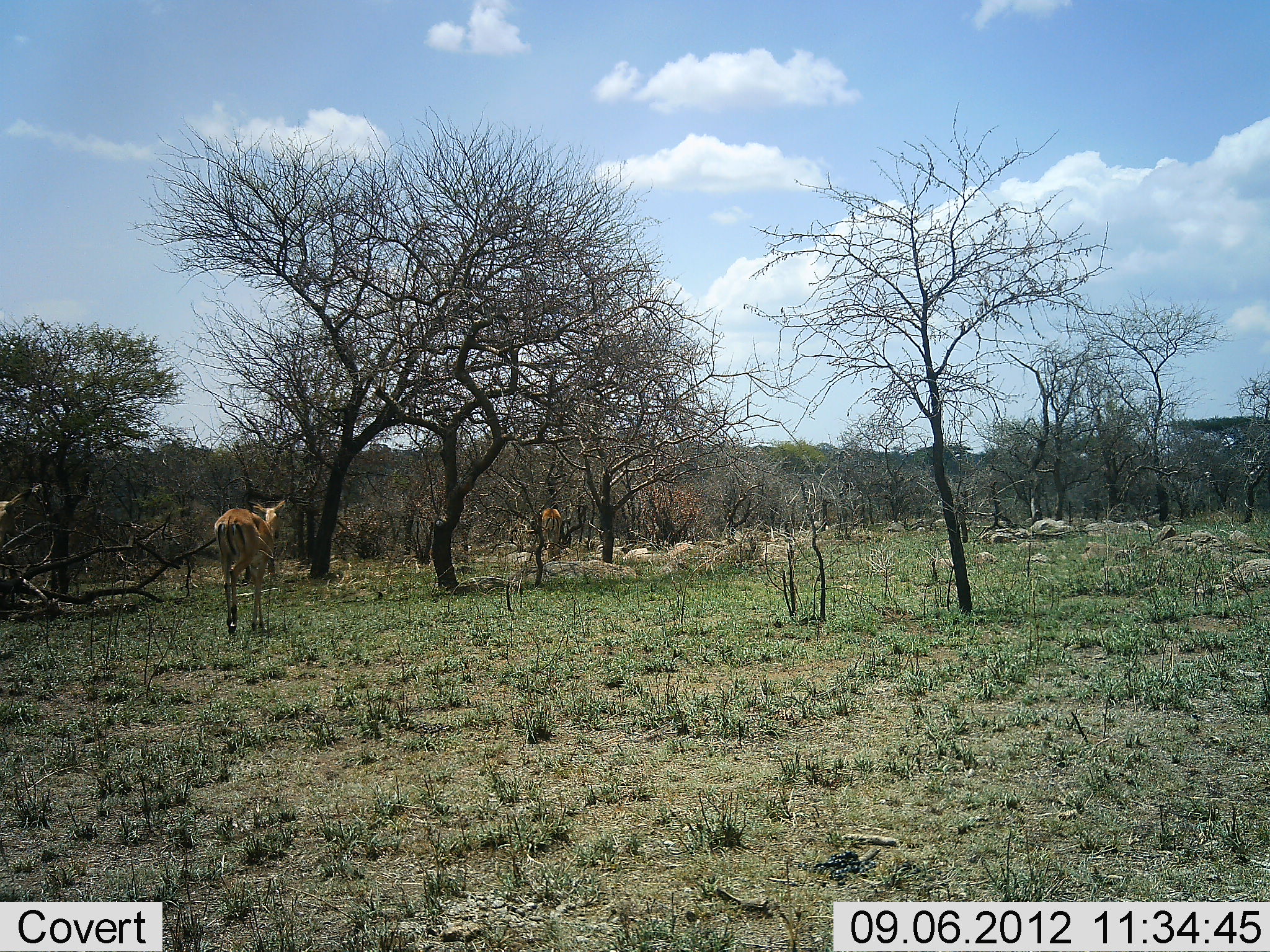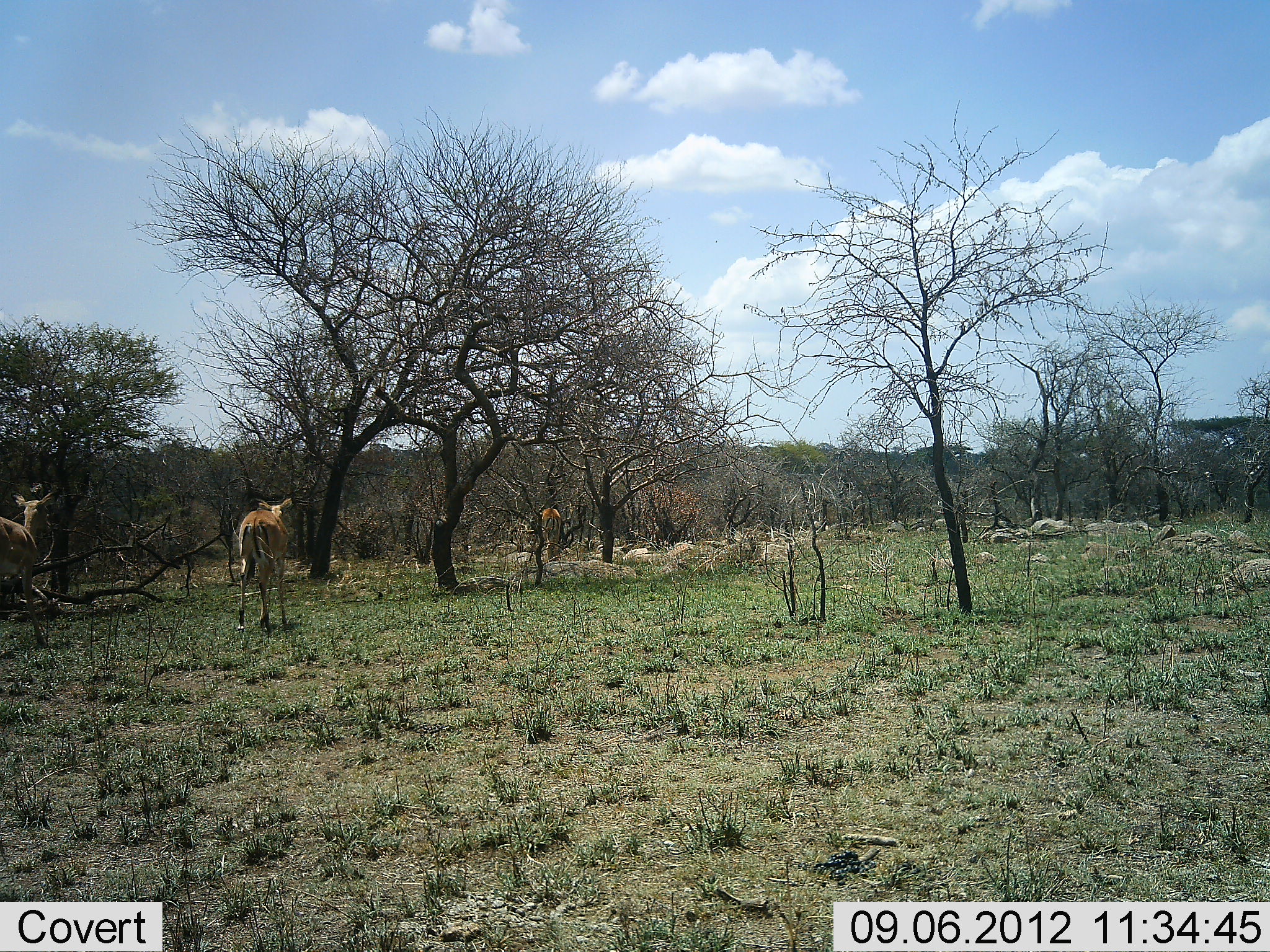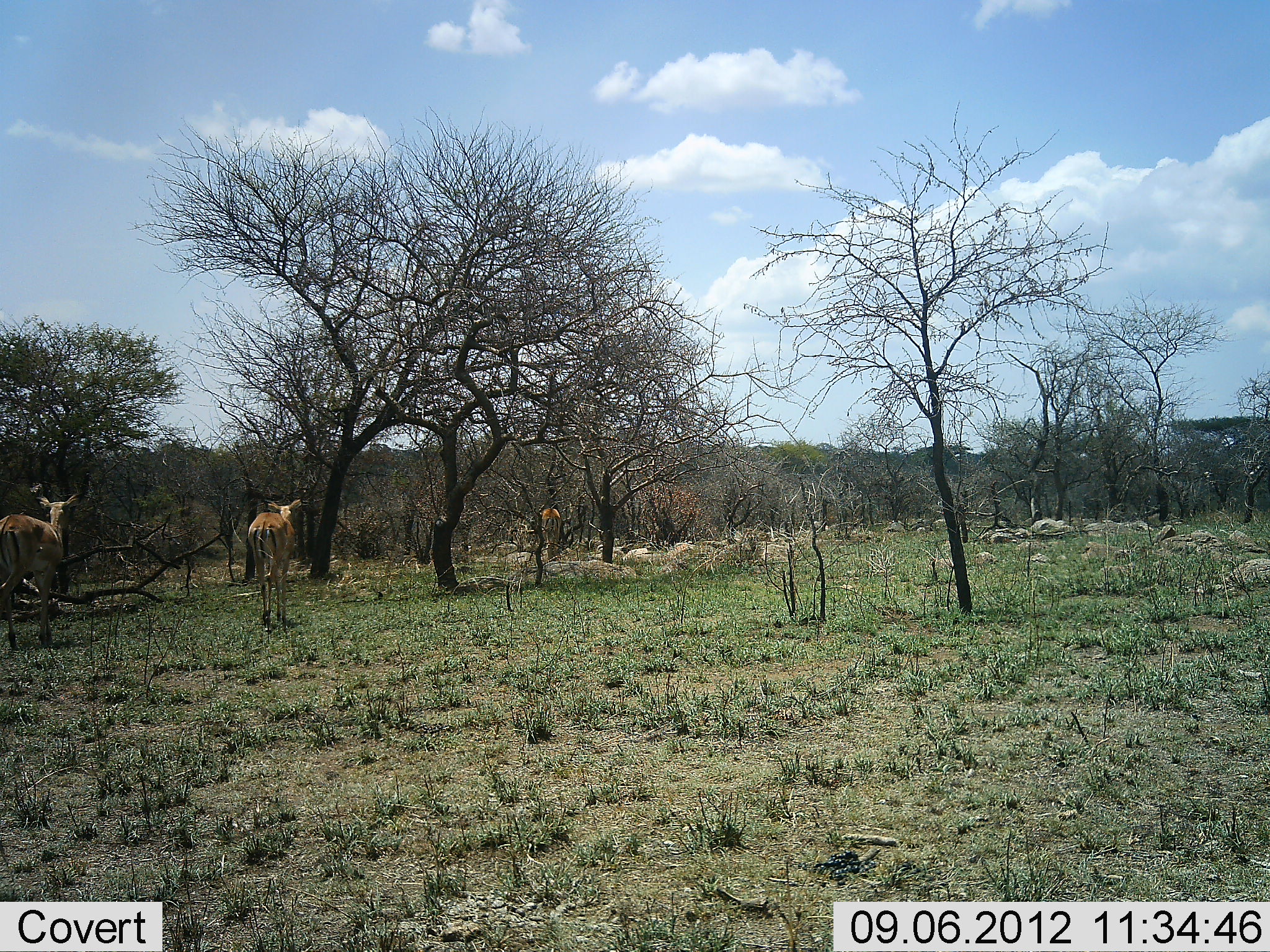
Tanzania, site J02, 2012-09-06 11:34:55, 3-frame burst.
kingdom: Animalia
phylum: Chordata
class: Mammalia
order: Artiodactyla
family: Bovidae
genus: Aepyceros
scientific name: Aepyceros melampus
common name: impala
Impala (Aepyceros melampus), count 3. Behavior (volunteer vote fractions): standing 30%, resting 0%, moving 90%, interacting 0%. Young present (vote fraction): 0%. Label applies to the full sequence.